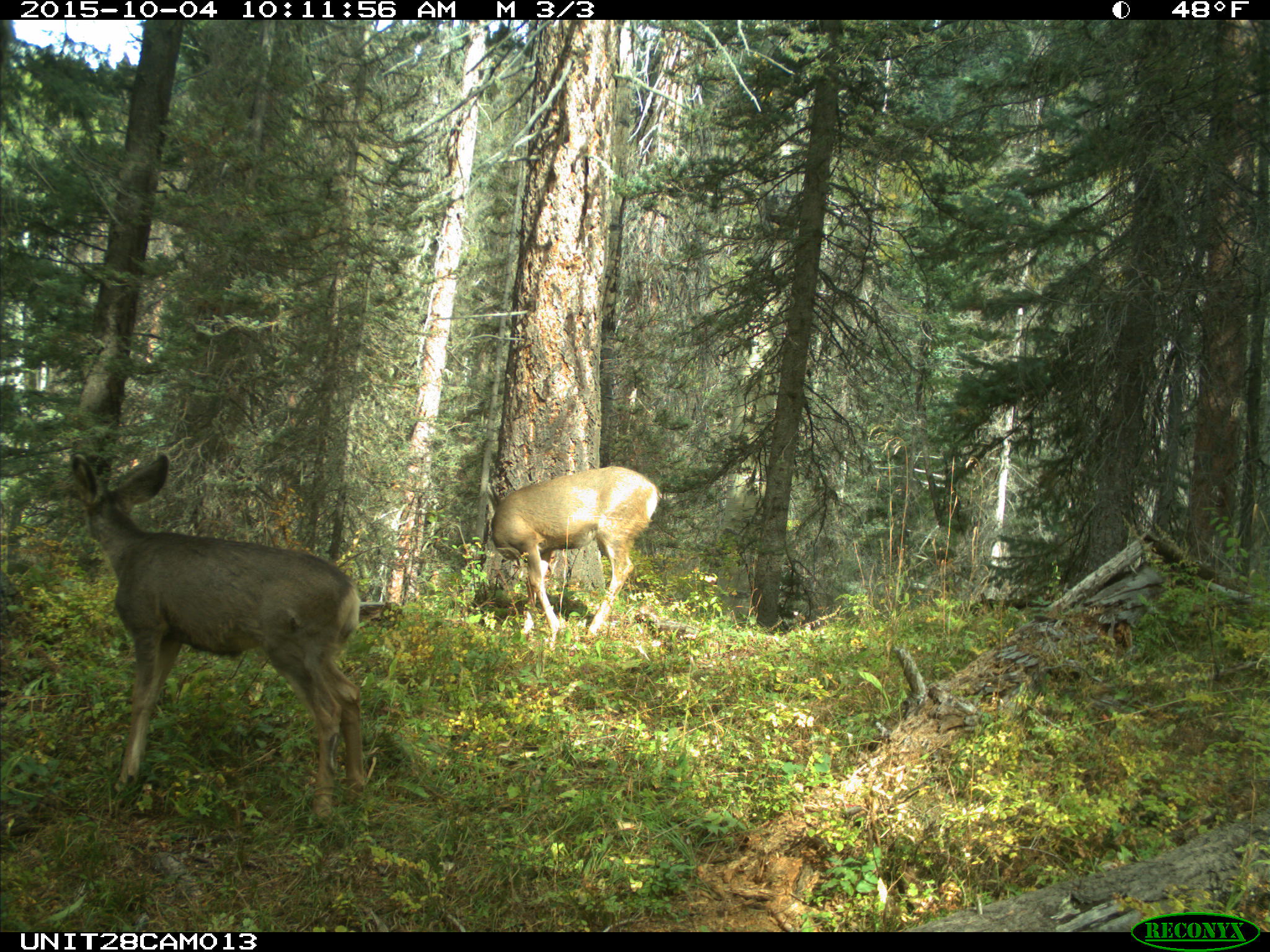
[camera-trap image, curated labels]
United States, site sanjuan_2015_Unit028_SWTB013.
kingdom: Animalia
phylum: Chordata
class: Mammalia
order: Artiodactyla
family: Cervidae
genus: Odocoileus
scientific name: Odocoileus hemionus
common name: mule deer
Odocoileus hemionus (mule deer).